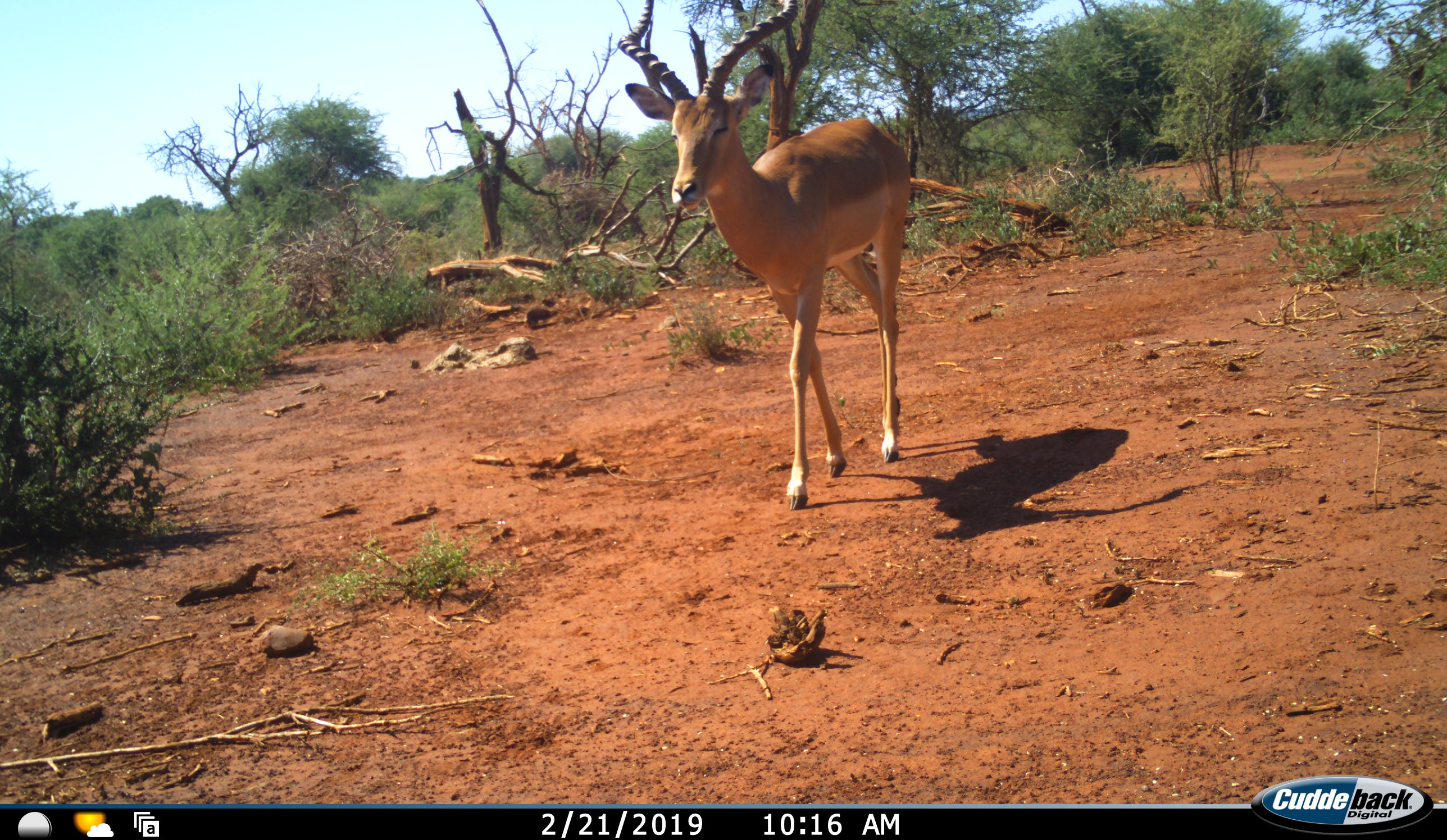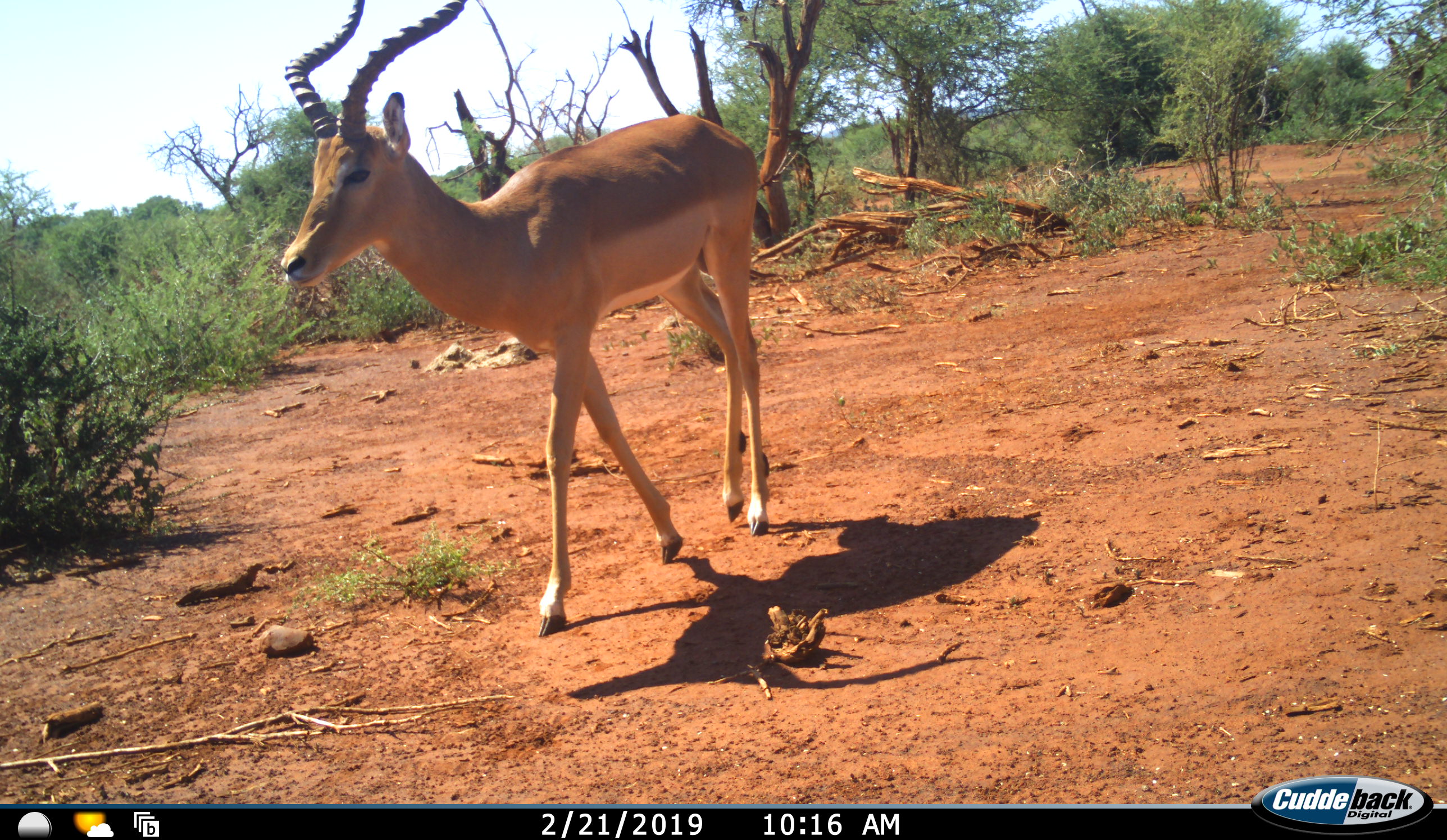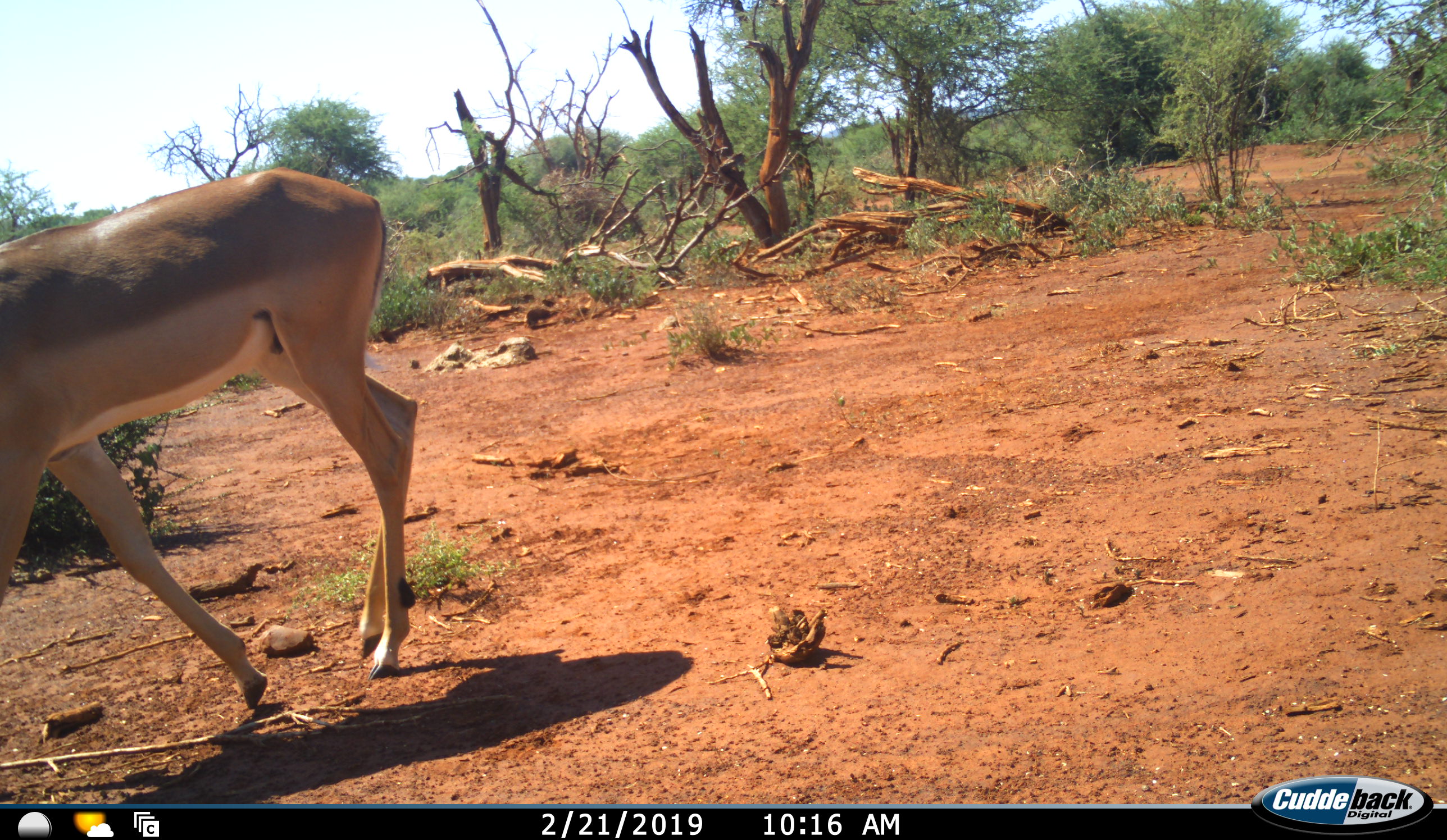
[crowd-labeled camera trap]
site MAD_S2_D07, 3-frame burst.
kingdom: Animalia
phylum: Chordata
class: Mammalia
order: Artiodactyla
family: Bovidae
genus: Aepyceros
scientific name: Aepyceros melampus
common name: impala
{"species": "impala (Aepyceros melampus)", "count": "1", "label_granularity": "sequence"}